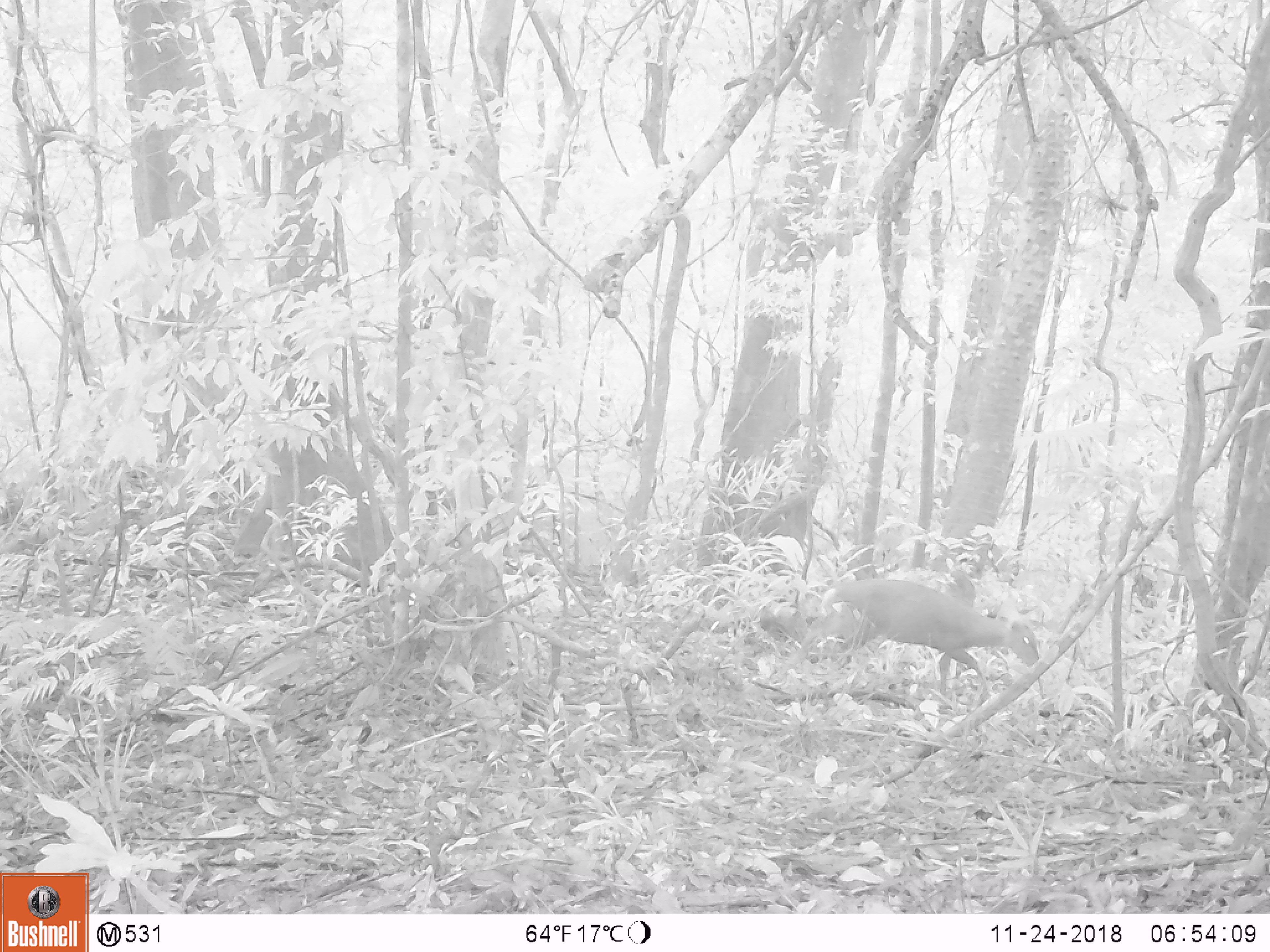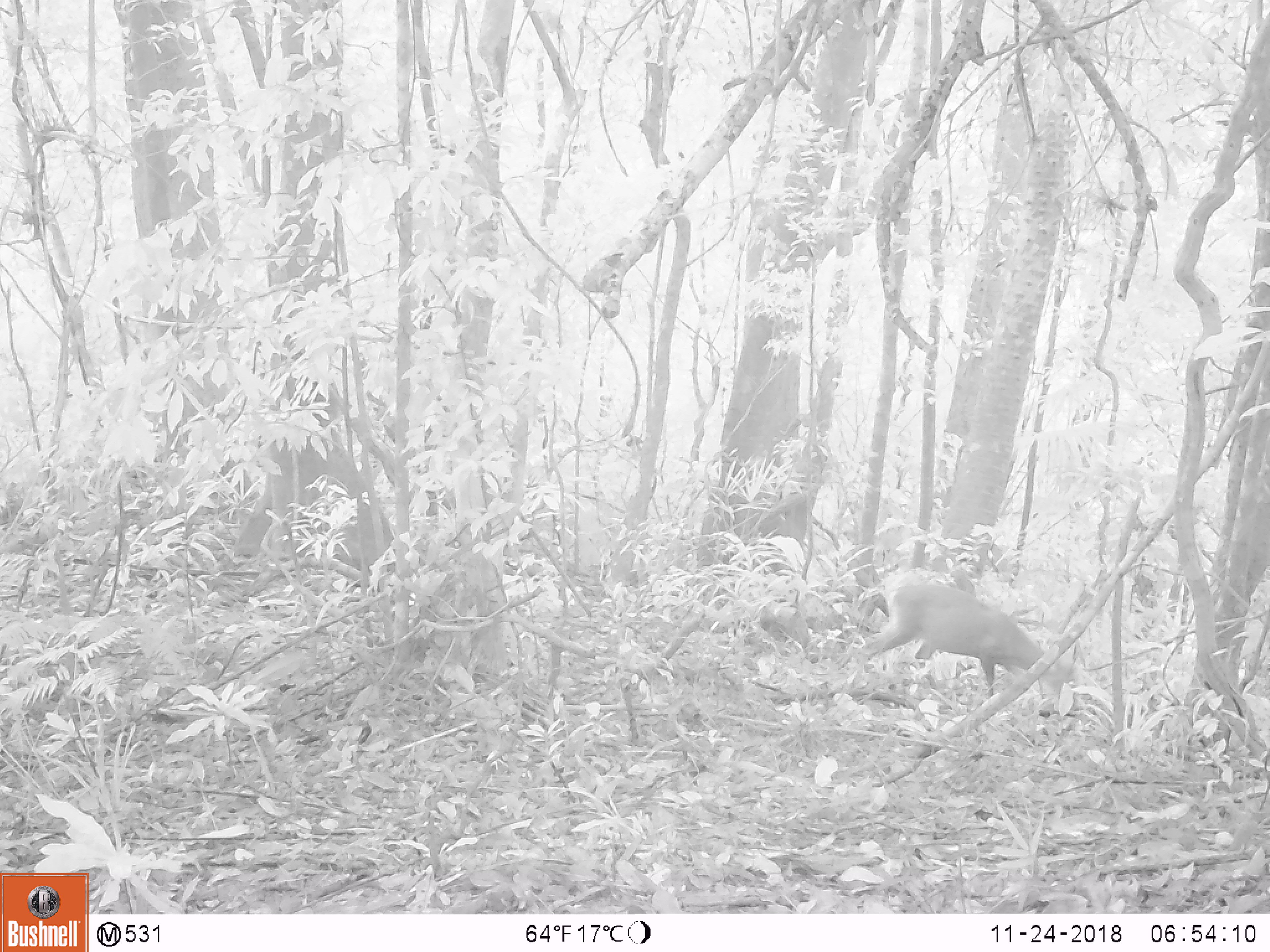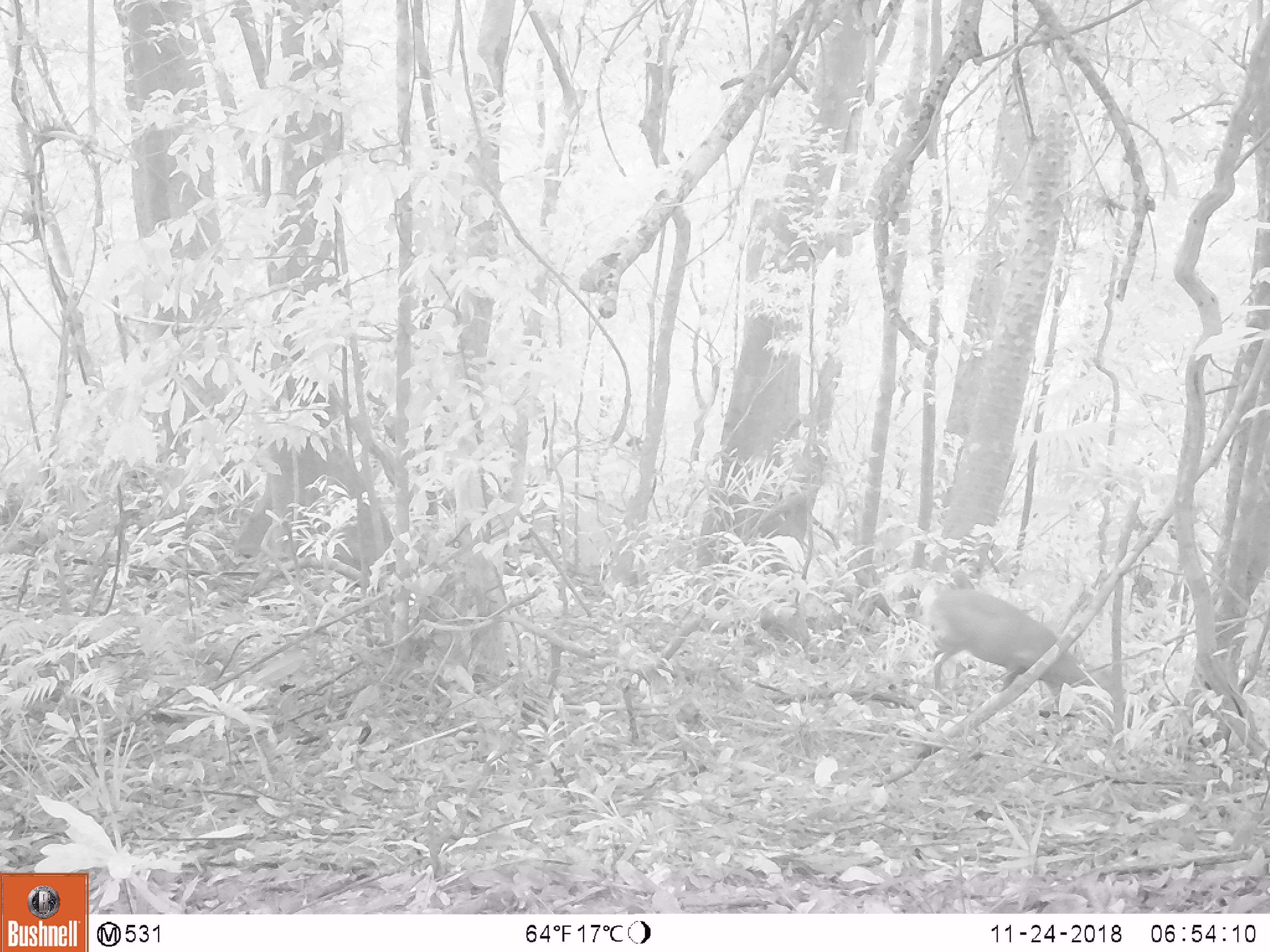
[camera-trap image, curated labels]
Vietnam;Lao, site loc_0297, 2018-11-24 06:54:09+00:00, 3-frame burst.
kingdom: Animalia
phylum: Chordata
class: Mammalia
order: Artiodactyla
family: Cervidae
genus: Muntiacus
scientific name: Muntiacus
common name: muntjacs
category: unidentified muntjac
Unidentified muntjac (muntjacs) (Muntiacus). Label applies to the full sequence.